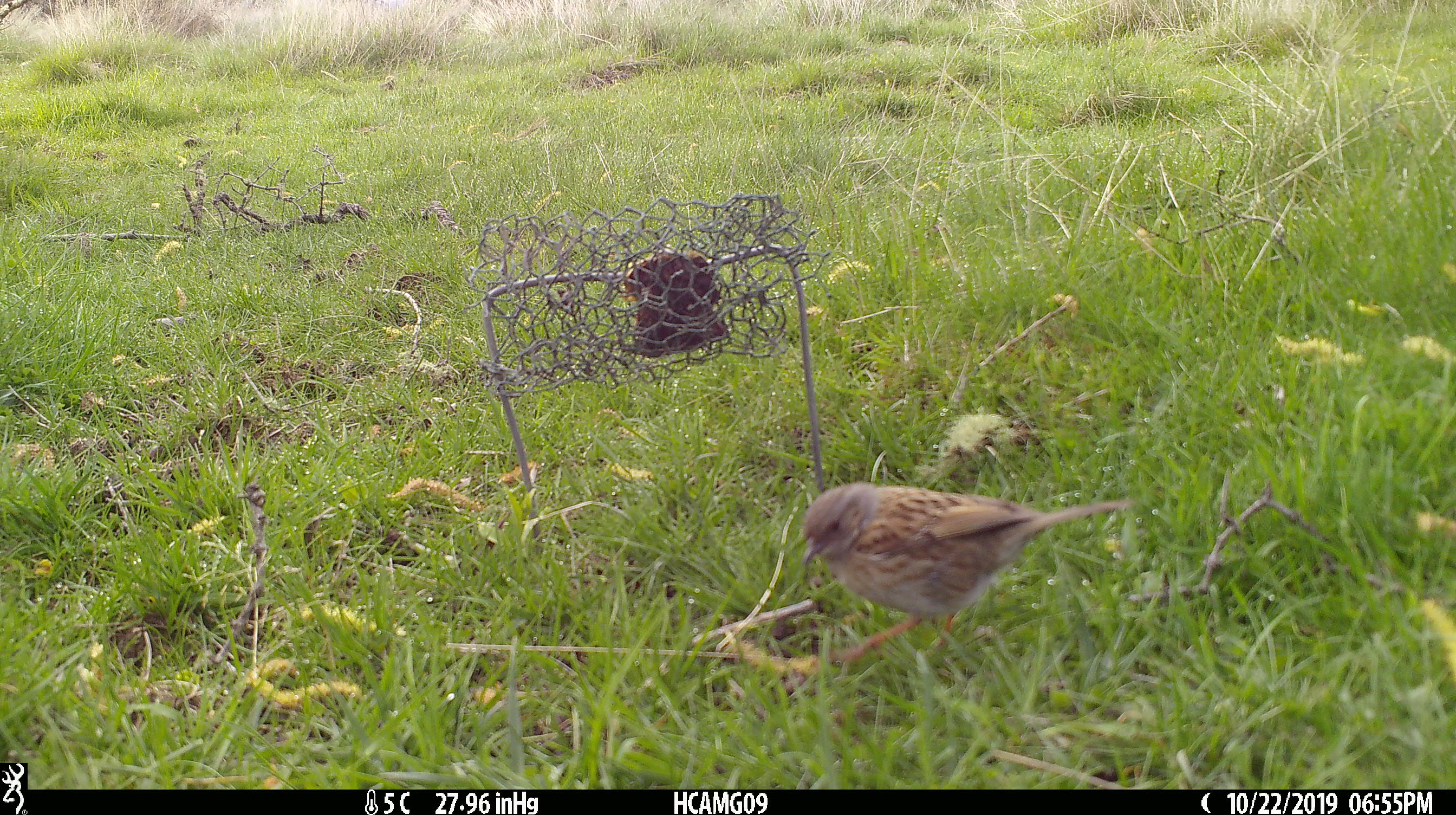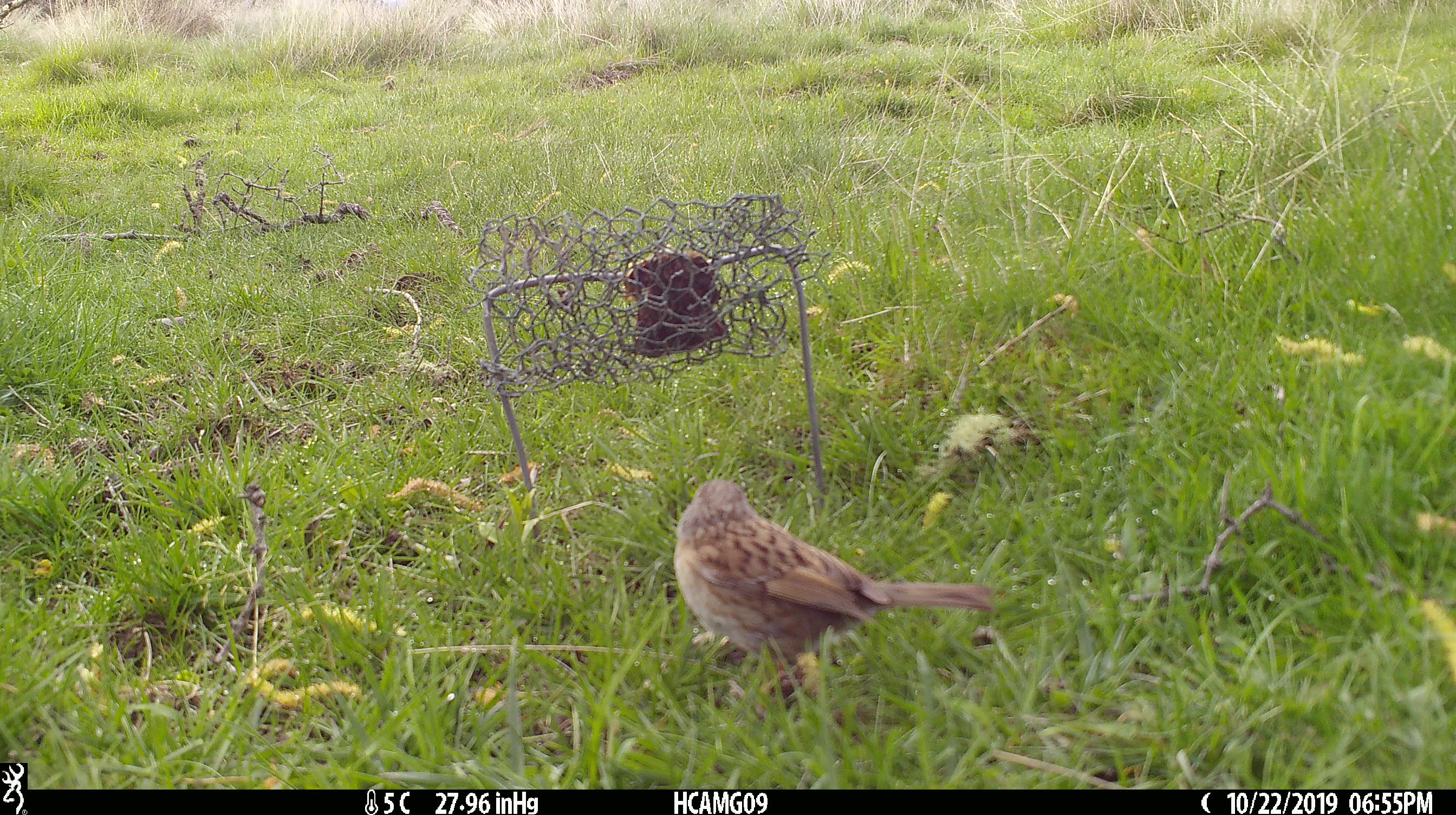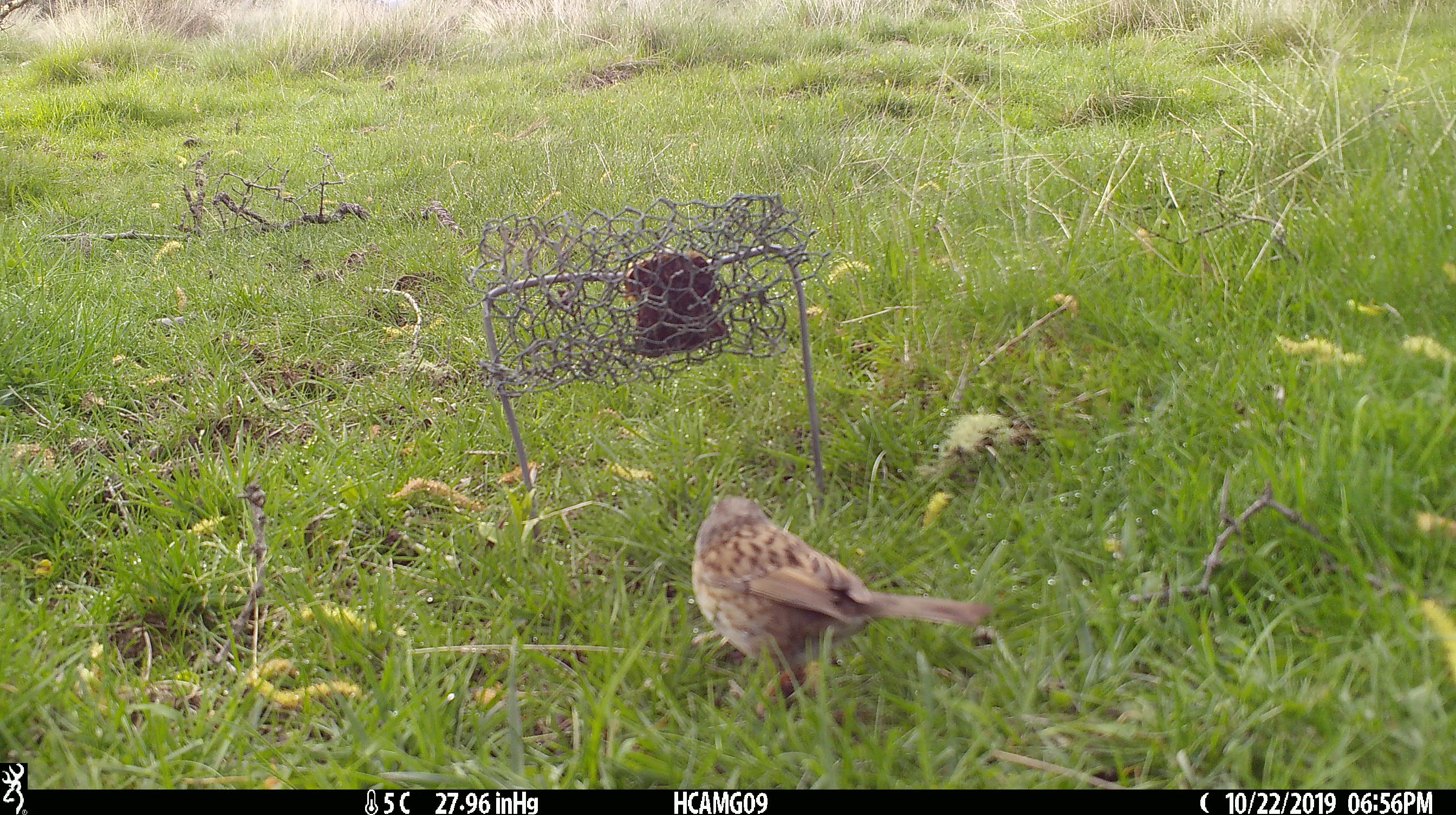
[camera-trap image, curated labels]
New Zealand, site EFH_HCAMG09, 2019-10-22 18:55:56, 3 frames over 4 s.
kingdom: Animalia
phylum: Chordata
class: Aves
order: Passeriformes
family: Prunellidae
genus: Prunella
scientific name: Prunella modularis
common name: dunnock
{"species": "dunnock (Prunella modularis)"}